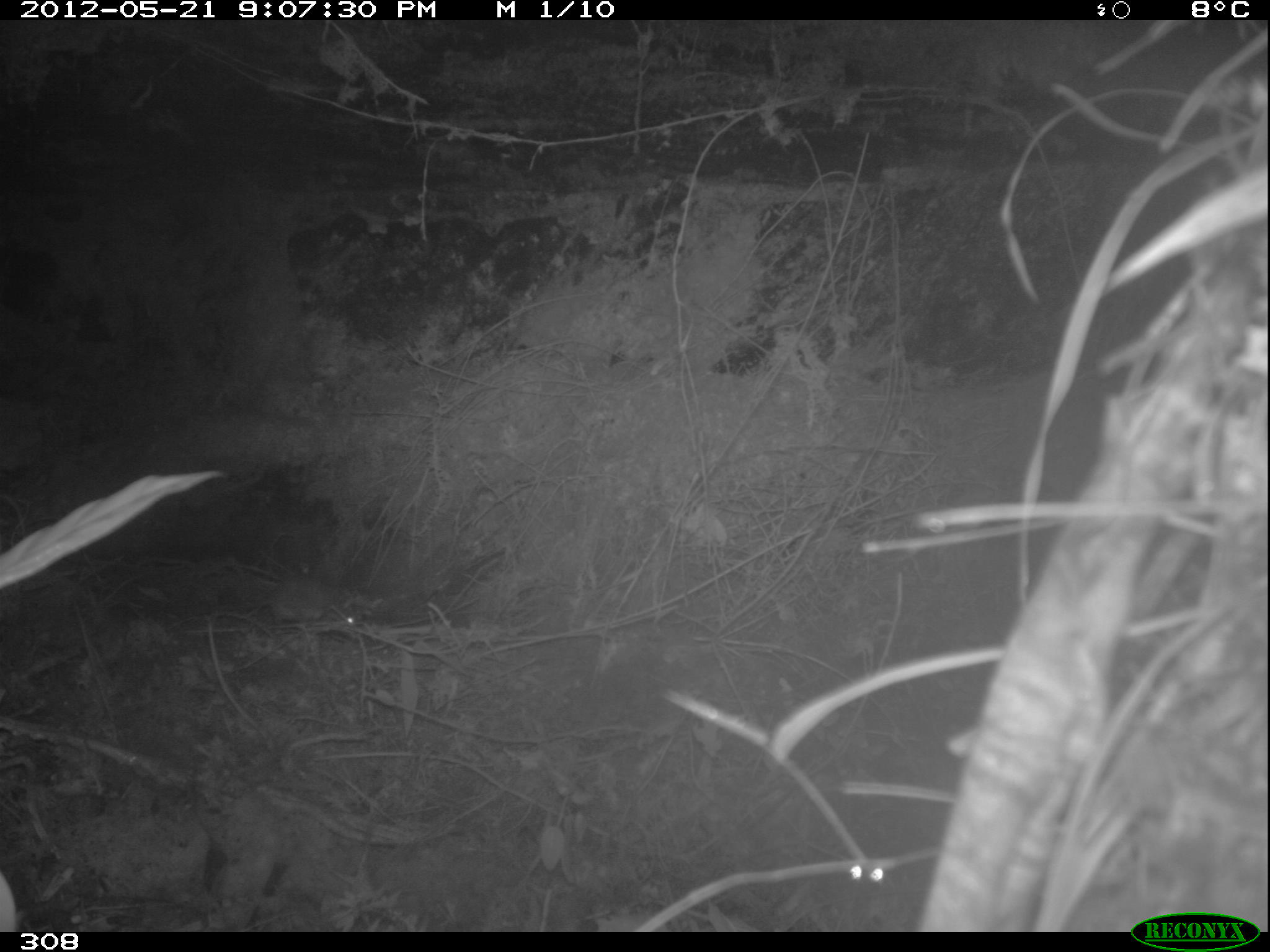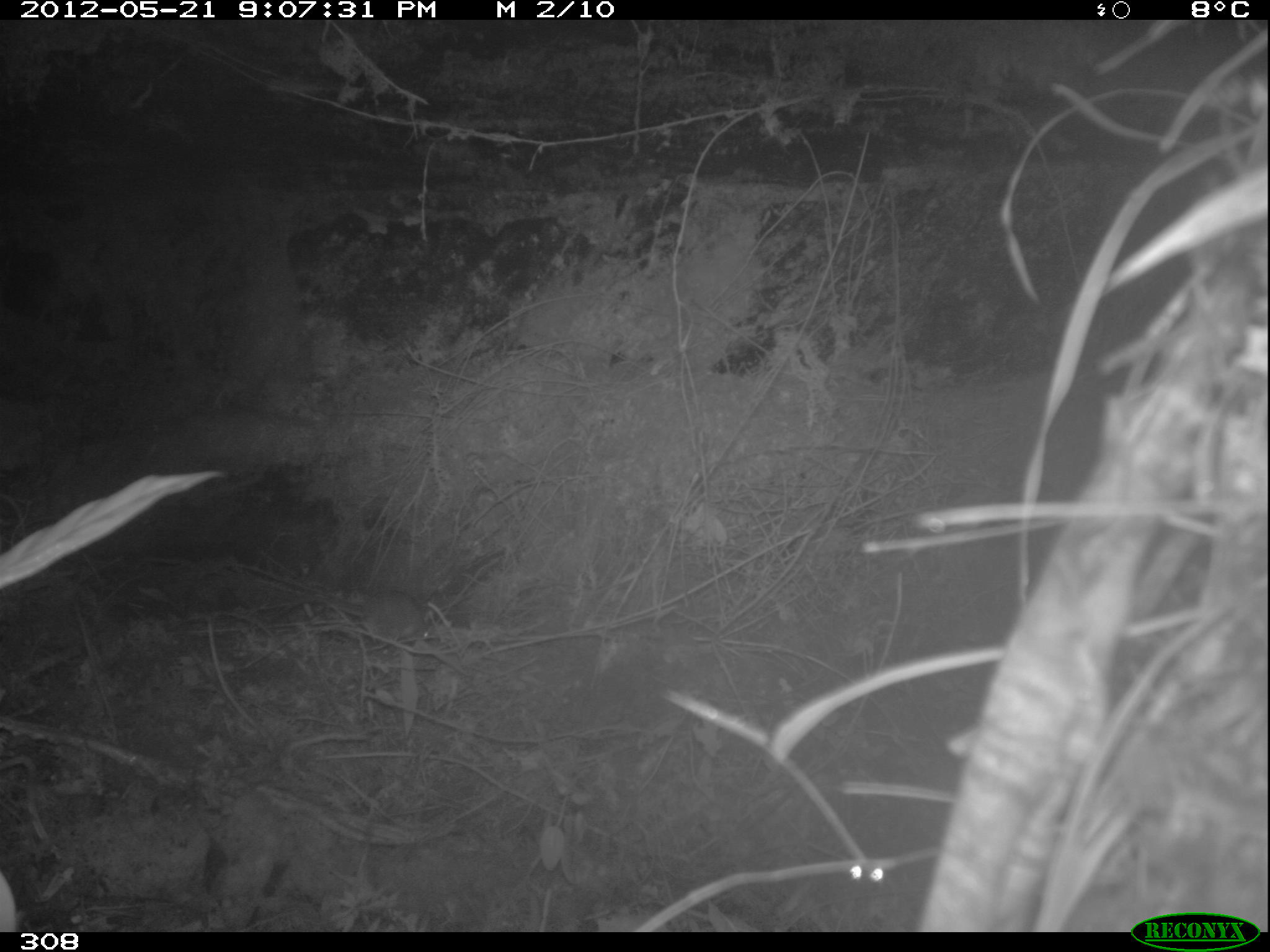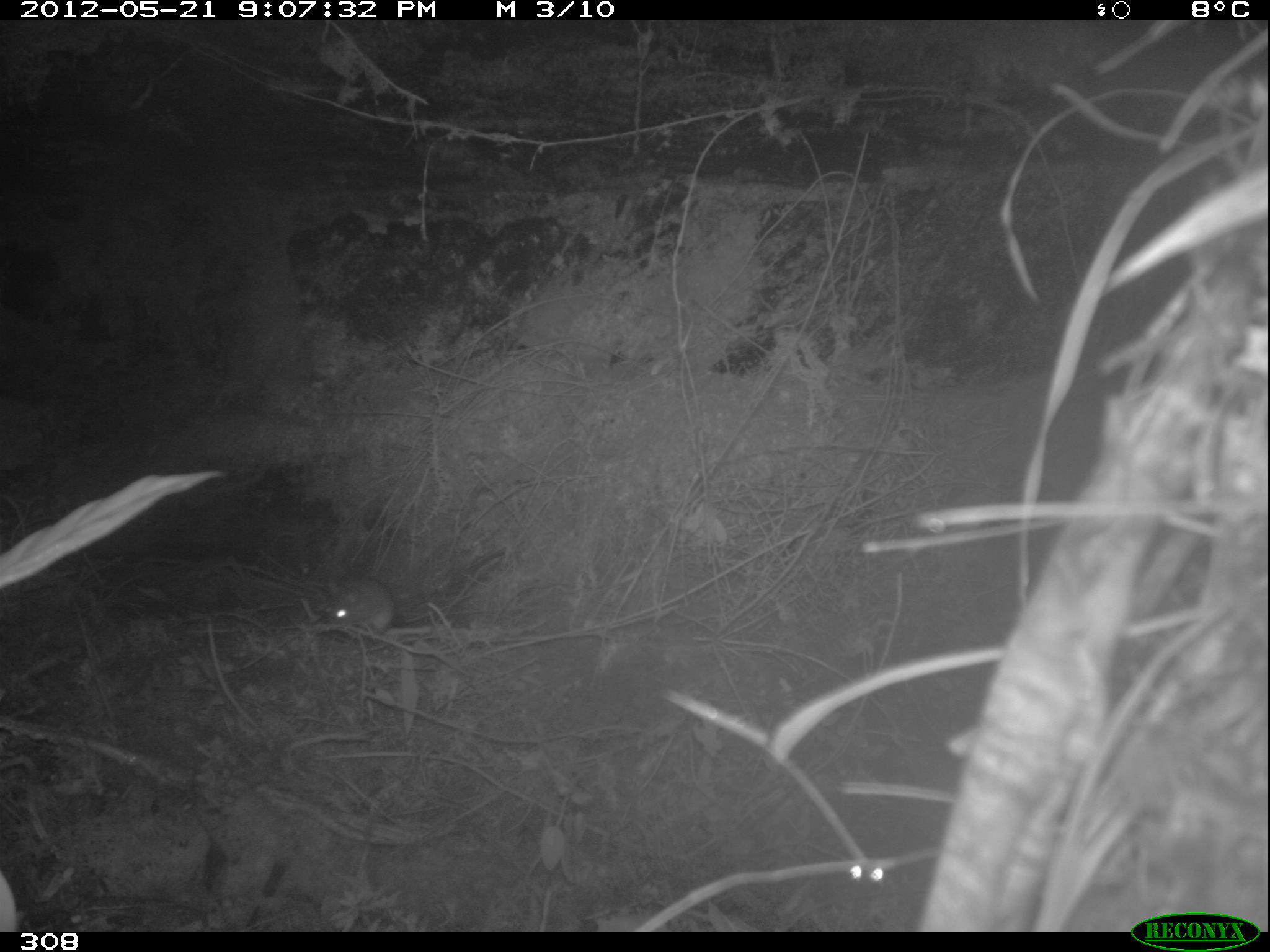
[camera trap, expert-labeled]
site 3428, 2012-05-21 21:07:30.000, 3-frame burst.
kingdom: Animalia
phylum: Chordata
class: Mammalia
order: Rodentia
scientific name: Rodentia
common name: rodents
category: unknown rodent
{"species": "unknown rodent (rodents) (Rodentia)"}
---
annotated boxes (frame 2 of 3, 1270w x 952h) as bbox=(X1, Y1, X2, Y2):
unknown rodent: bbox=(259, 592, 430, 642)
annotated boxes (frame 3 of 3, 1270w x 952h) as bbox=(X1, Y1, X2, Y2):
unknown rodent: bbox=(327, 581, 394, 636)